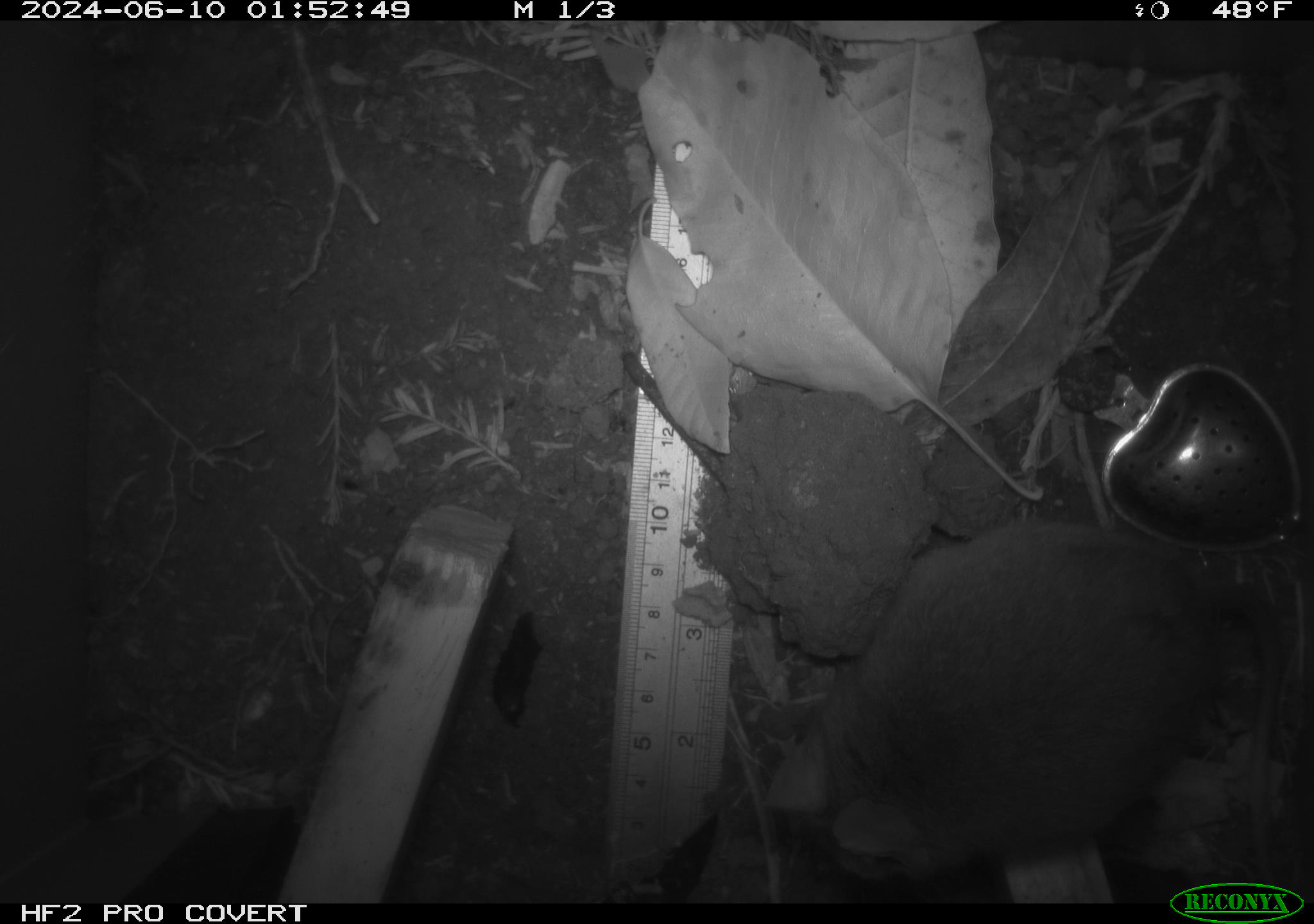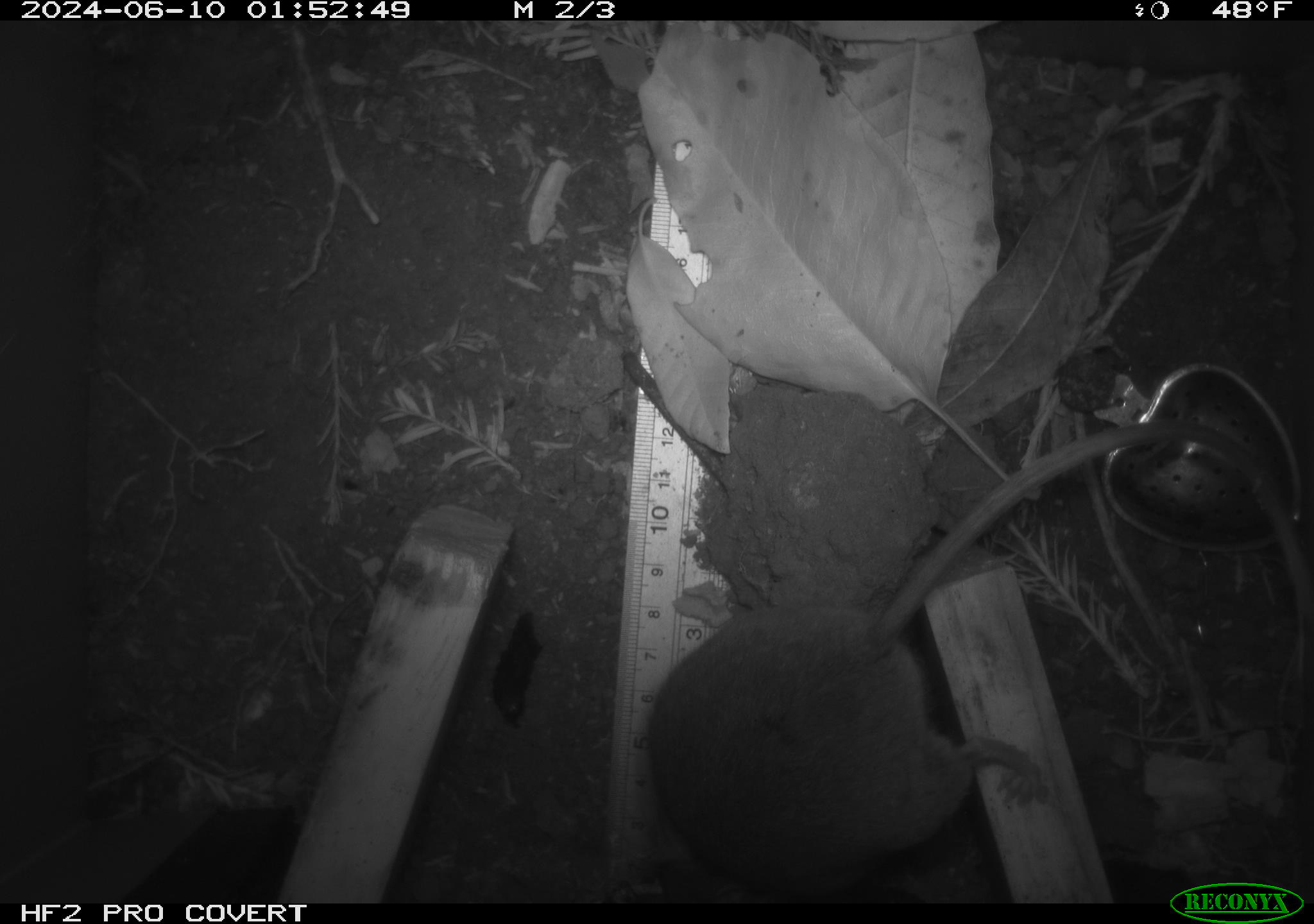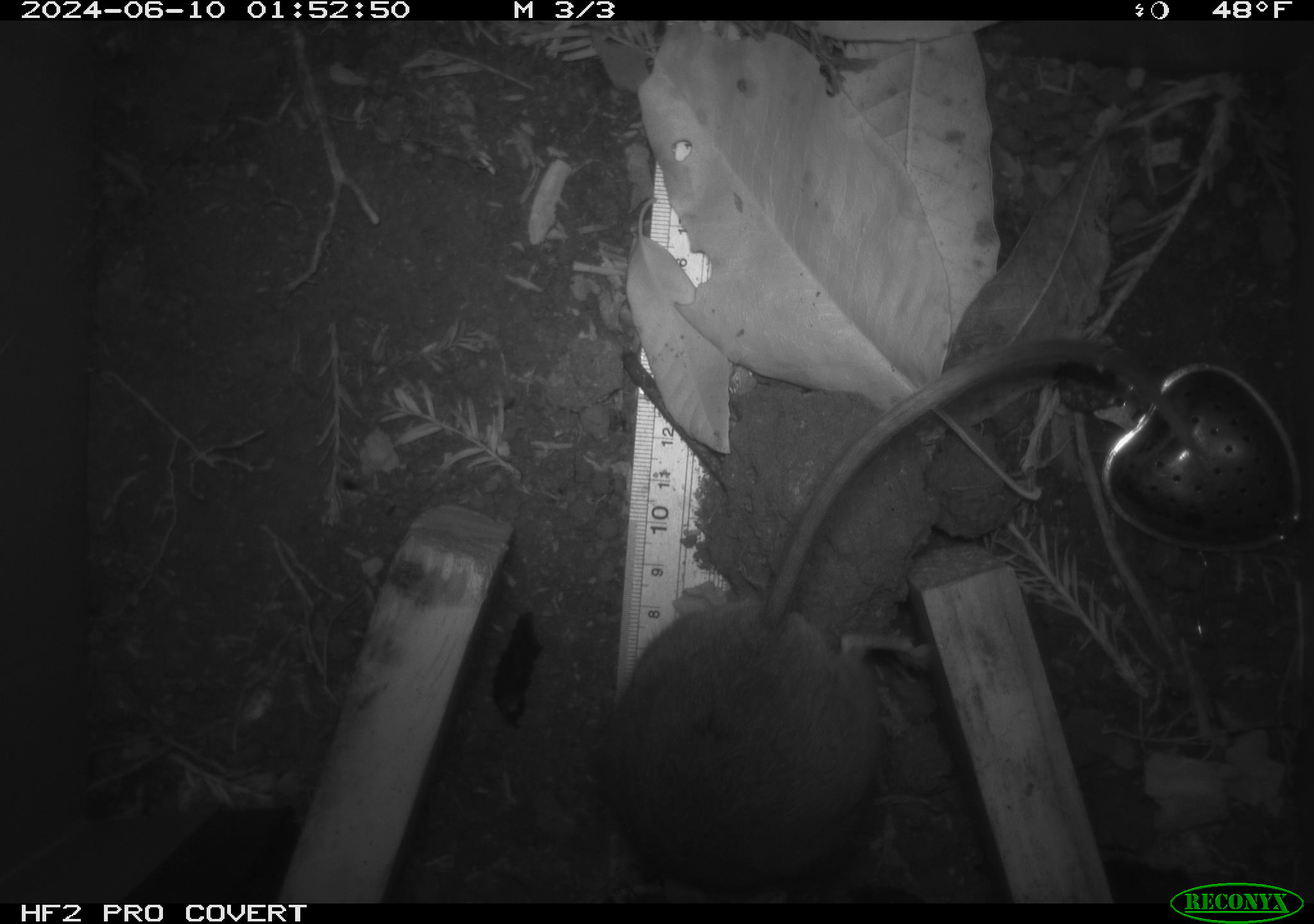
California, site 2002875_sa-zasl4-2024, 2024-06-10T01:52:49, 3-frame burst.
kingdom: Animalia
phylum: Chordata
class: Mammalia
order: Rodentia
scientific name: Rodentia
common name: rodent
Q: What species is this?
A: Rodent (Rodentia).